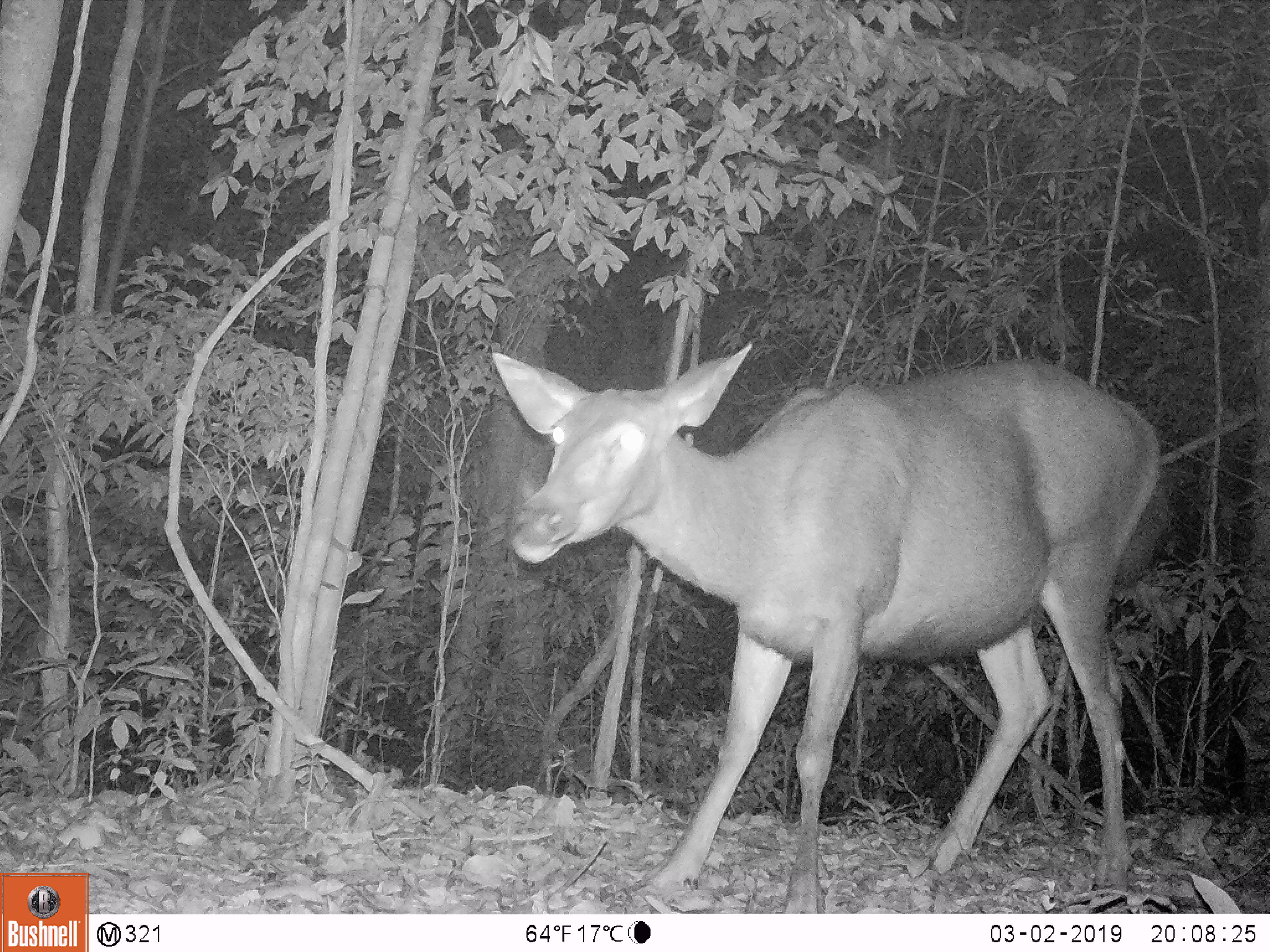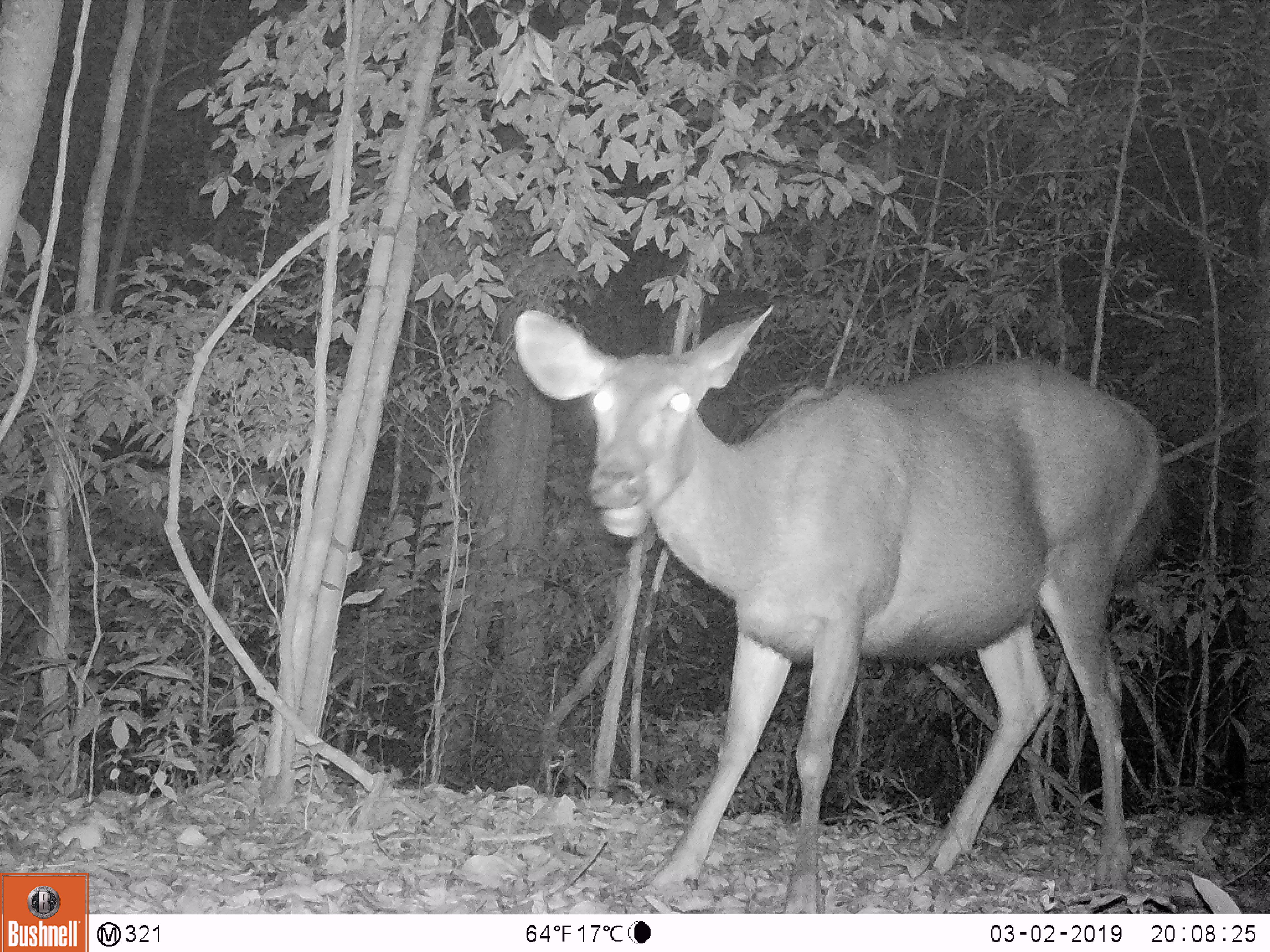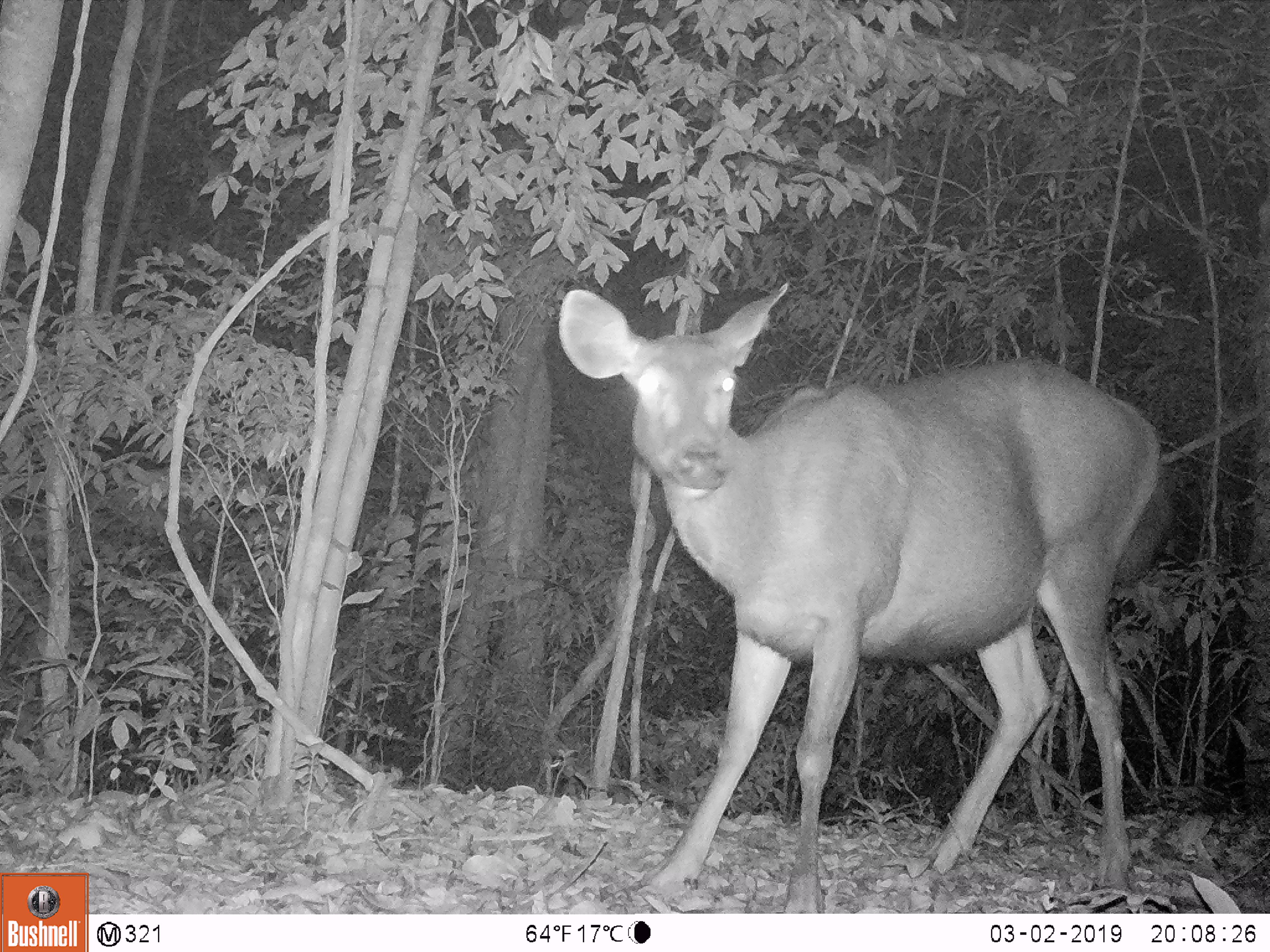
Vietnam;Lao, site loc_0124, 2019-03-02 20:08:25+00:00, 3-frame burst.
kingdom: Animalia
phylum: Chordata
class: Mammalia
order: Artiodactyla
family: Cervidae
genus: Rusa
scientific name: Rusa unicolor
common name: sambar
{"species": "sambar (Rusa unicolor)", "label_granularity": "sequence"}